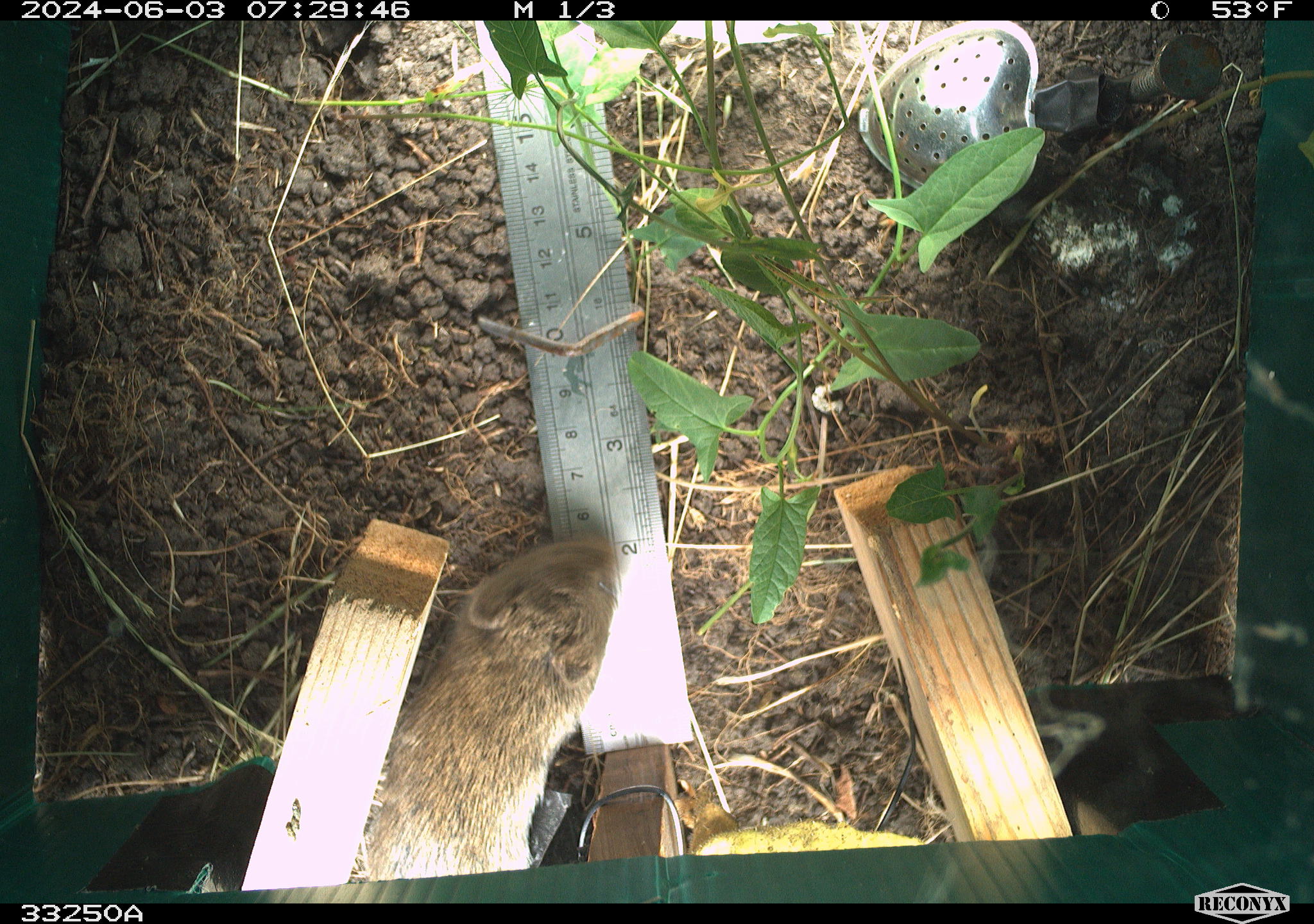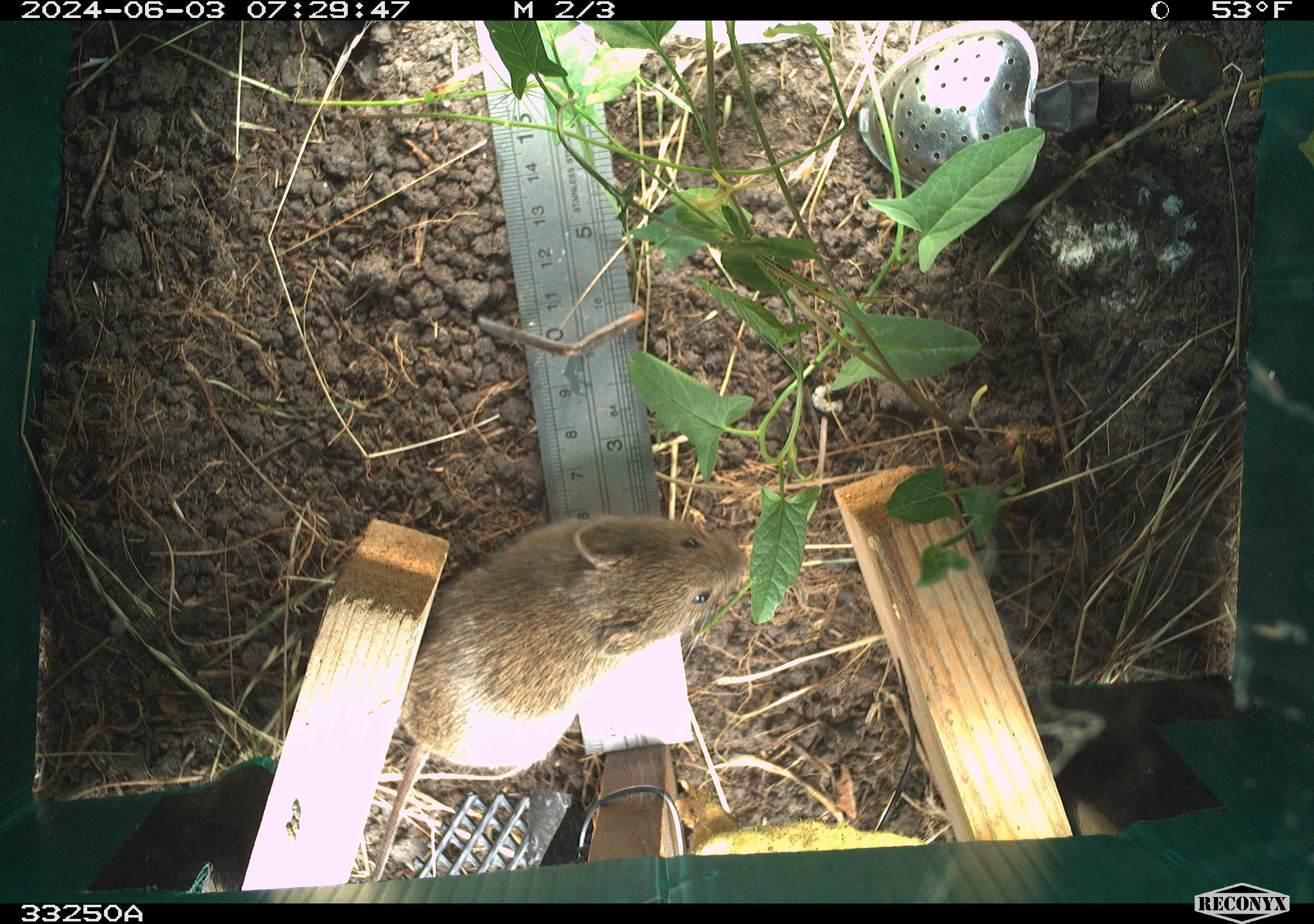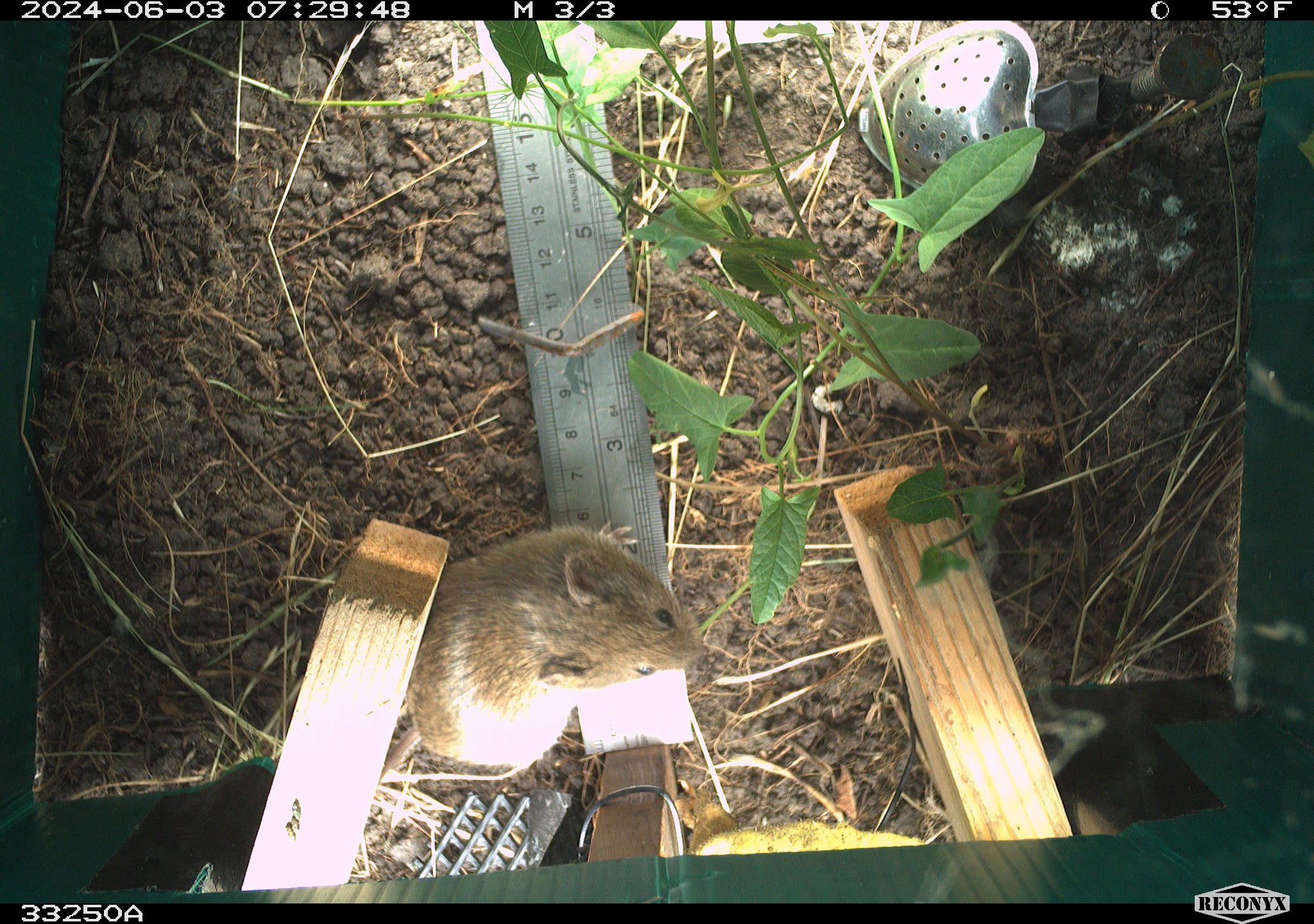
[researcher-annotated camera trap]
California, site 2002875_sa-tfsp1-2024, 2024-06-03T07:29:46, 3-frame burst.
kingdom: Animalia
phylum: Chordata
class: Mammalia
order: Rodentia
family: Cricetidae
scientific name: Arvicolinae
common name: voles, lemmings, and muskrats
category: arvicolinae subfamily